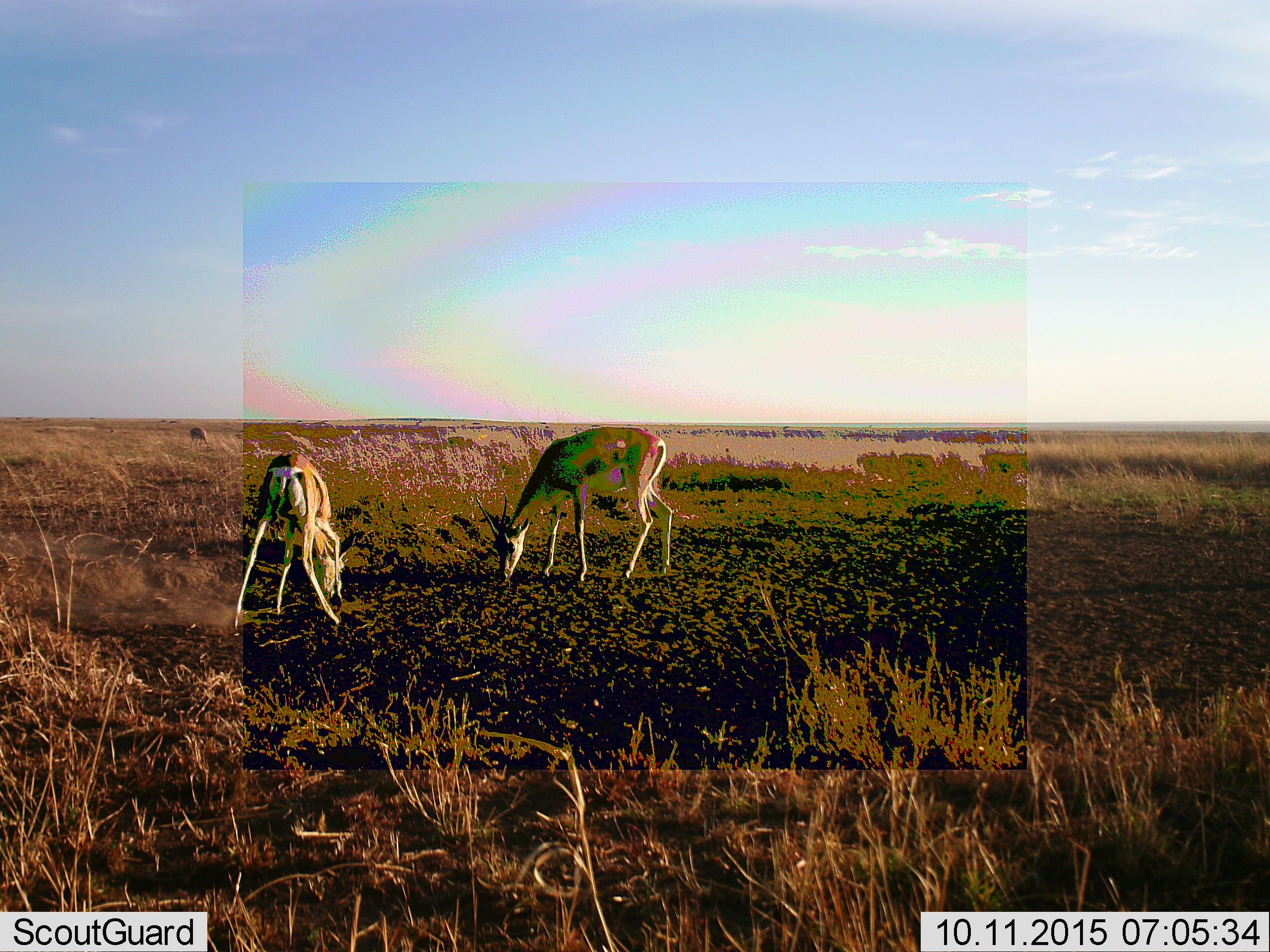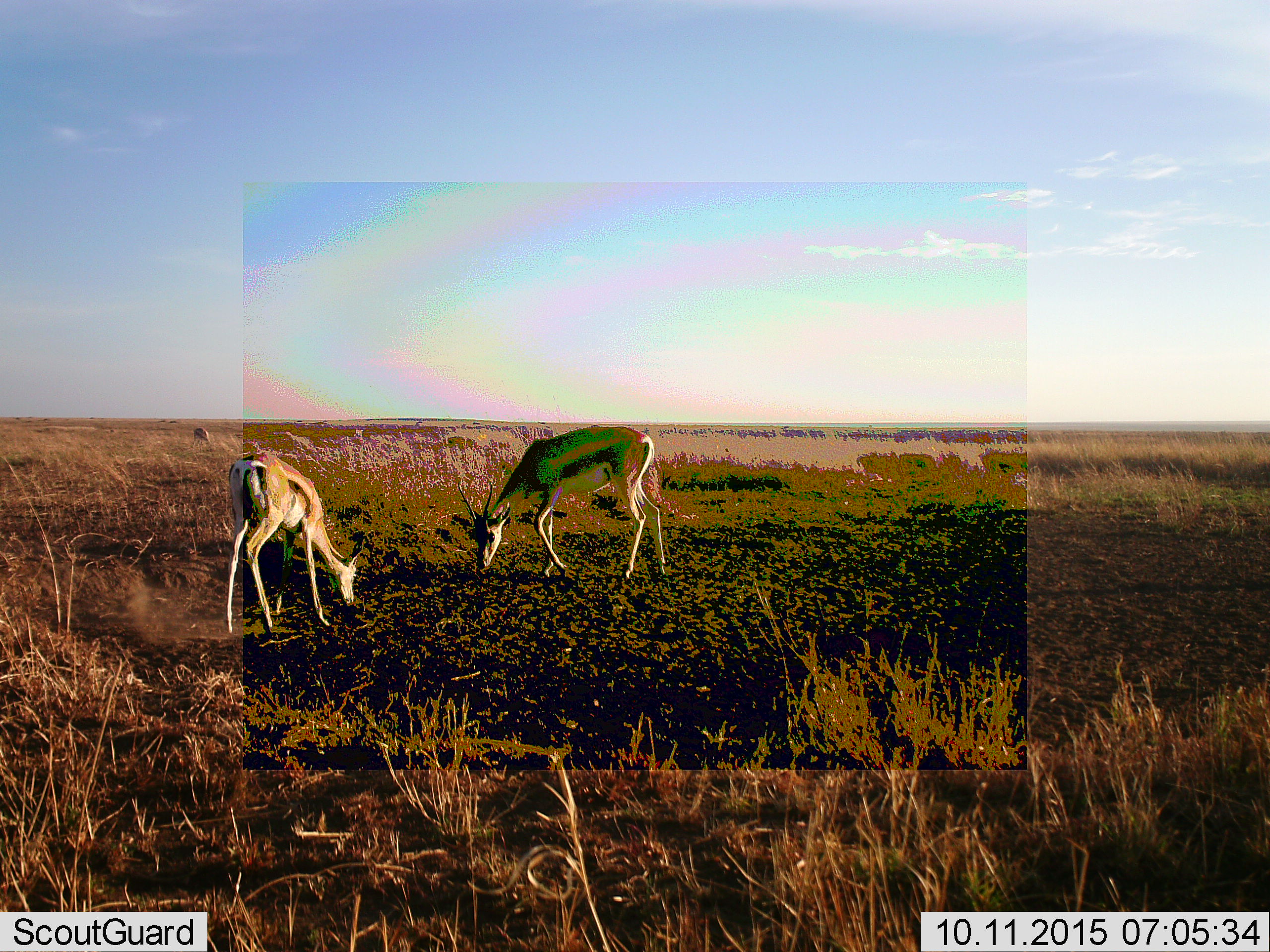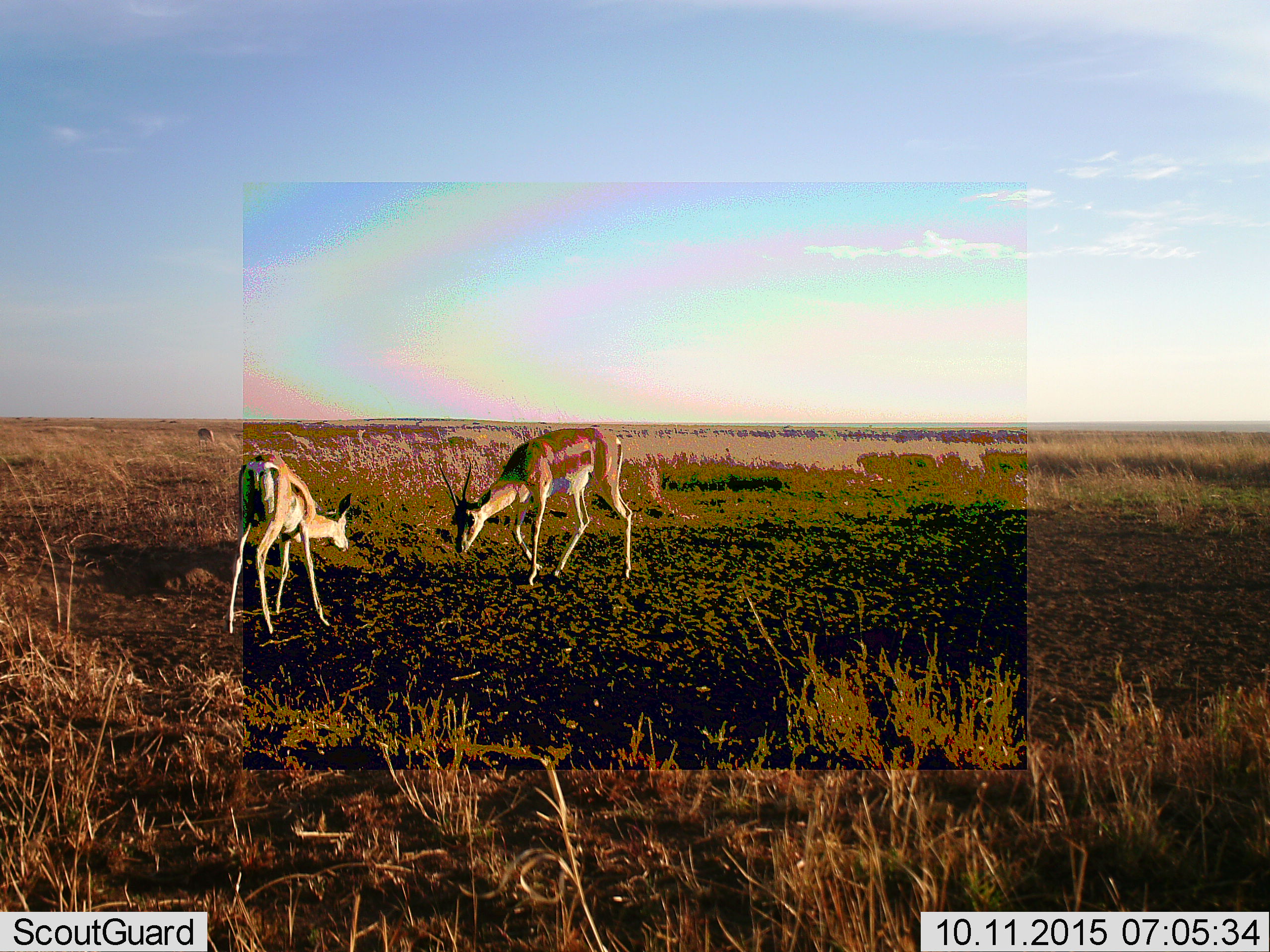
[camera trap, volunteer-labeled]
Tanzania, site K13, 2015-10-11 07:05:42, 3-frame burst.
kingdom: Animalia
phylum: Chordata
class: Mammalia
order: Artiodactyla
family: Bovidae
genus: Eudorcas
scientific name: Eudorcas thomsonii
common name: thomson's gazelle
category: gazellethomsons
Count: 2.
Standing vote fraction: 33%.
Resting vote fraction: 0%.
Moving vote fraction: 17%.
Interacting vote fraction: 17%.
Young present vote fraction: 0%.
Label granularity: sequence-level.